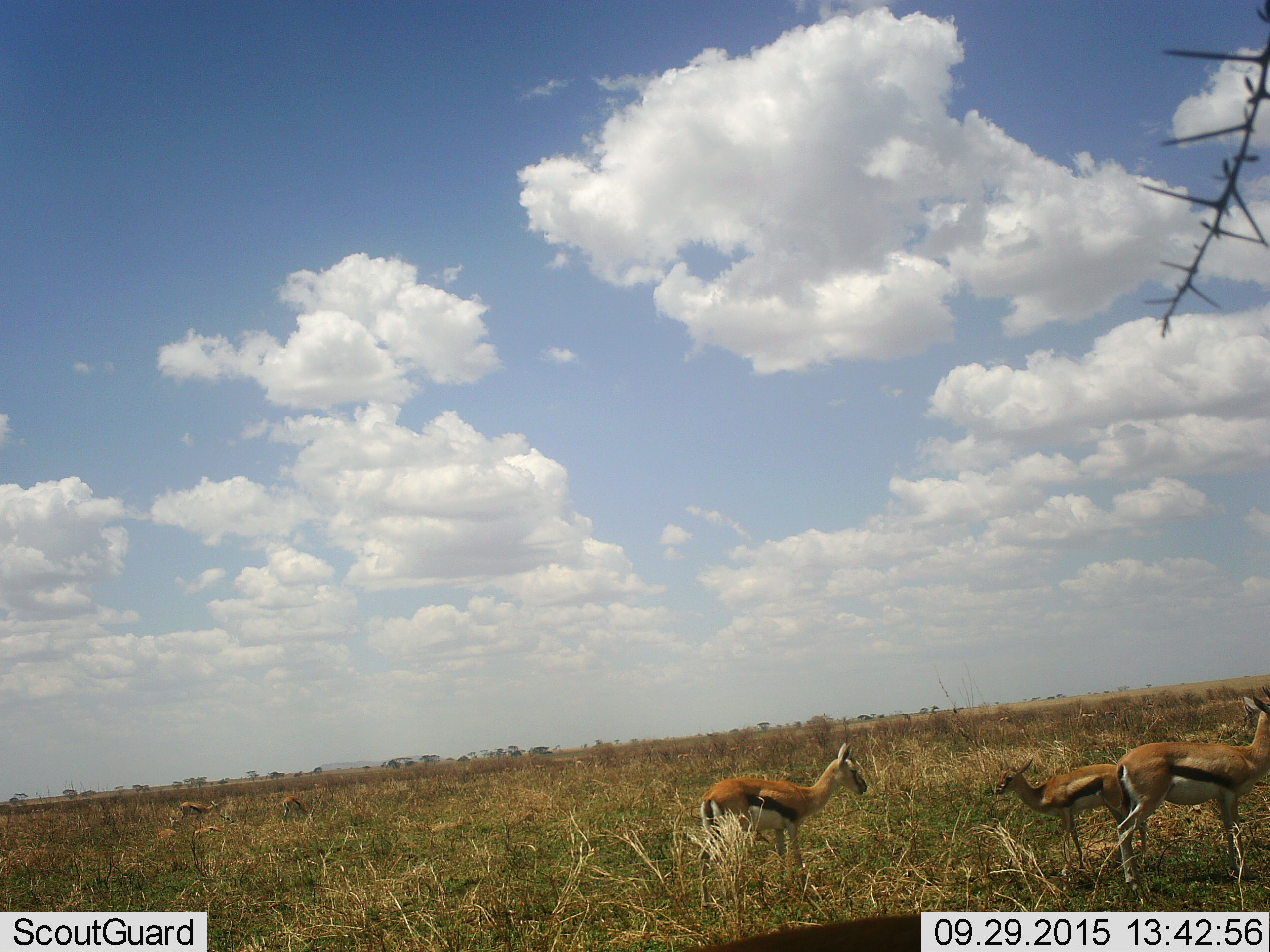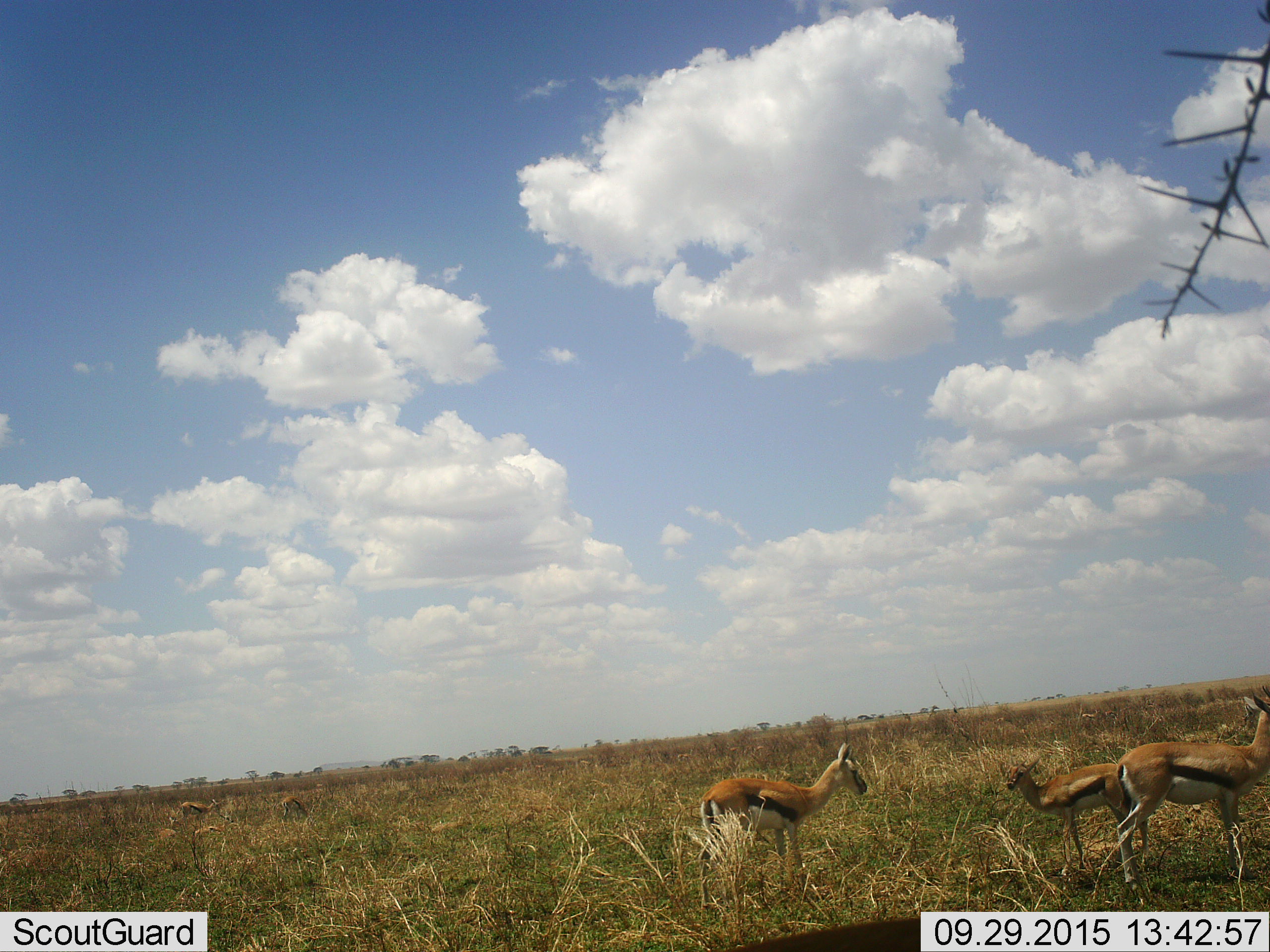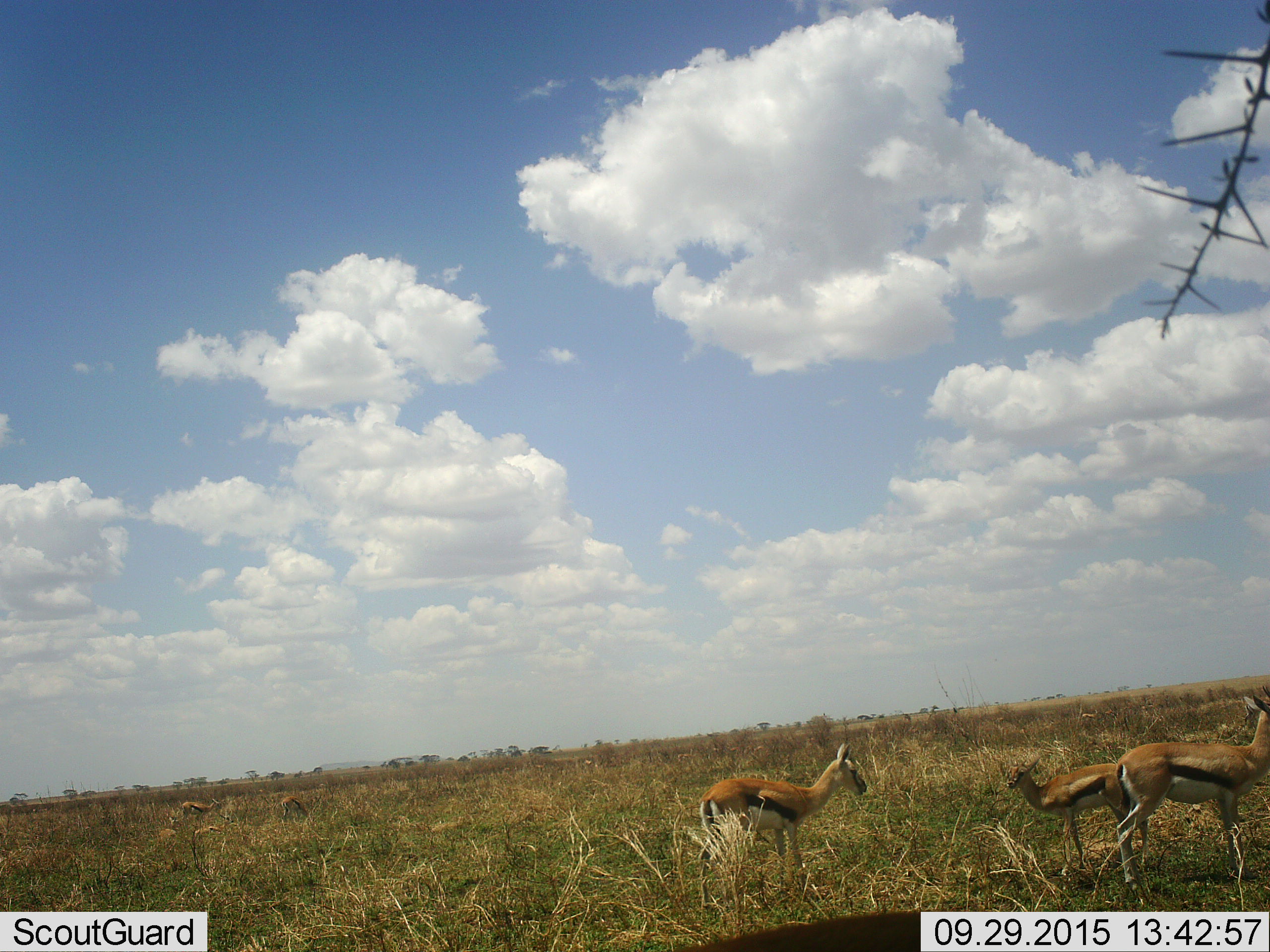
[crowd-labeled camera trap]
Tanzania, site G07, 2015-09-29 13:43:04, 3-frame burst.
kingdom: Animalia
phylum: Chordata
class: Mammalia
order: Artiodactyla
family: Bovidae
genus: Eudorcas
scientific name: Eudorcas thomsonii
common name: thomson's gazelle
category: gazellethomsons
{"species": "gazellethomsons (thomson's gazelle) (Eudorcas thomsonii)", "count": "8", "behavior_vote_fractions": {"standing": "70%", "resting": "10%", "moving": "40%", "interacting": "0%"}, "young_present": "60%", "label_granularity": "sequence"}